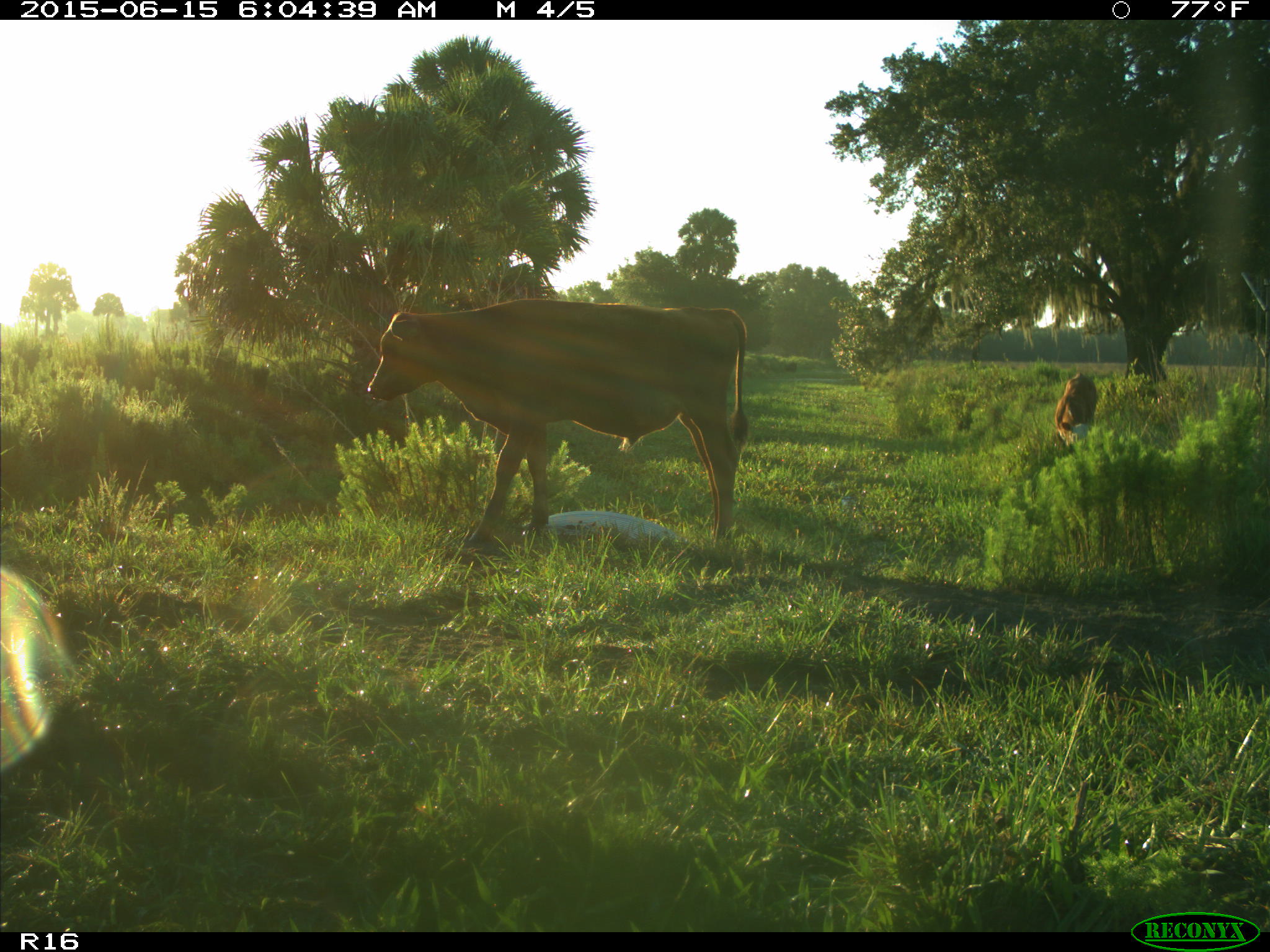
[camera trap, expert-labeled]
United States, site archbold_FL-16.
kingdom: Animalia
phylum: Chordata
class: Mammalia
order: Artiodactyla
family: Bovidae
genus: Bos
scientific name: Bos taurus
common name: domestic cow